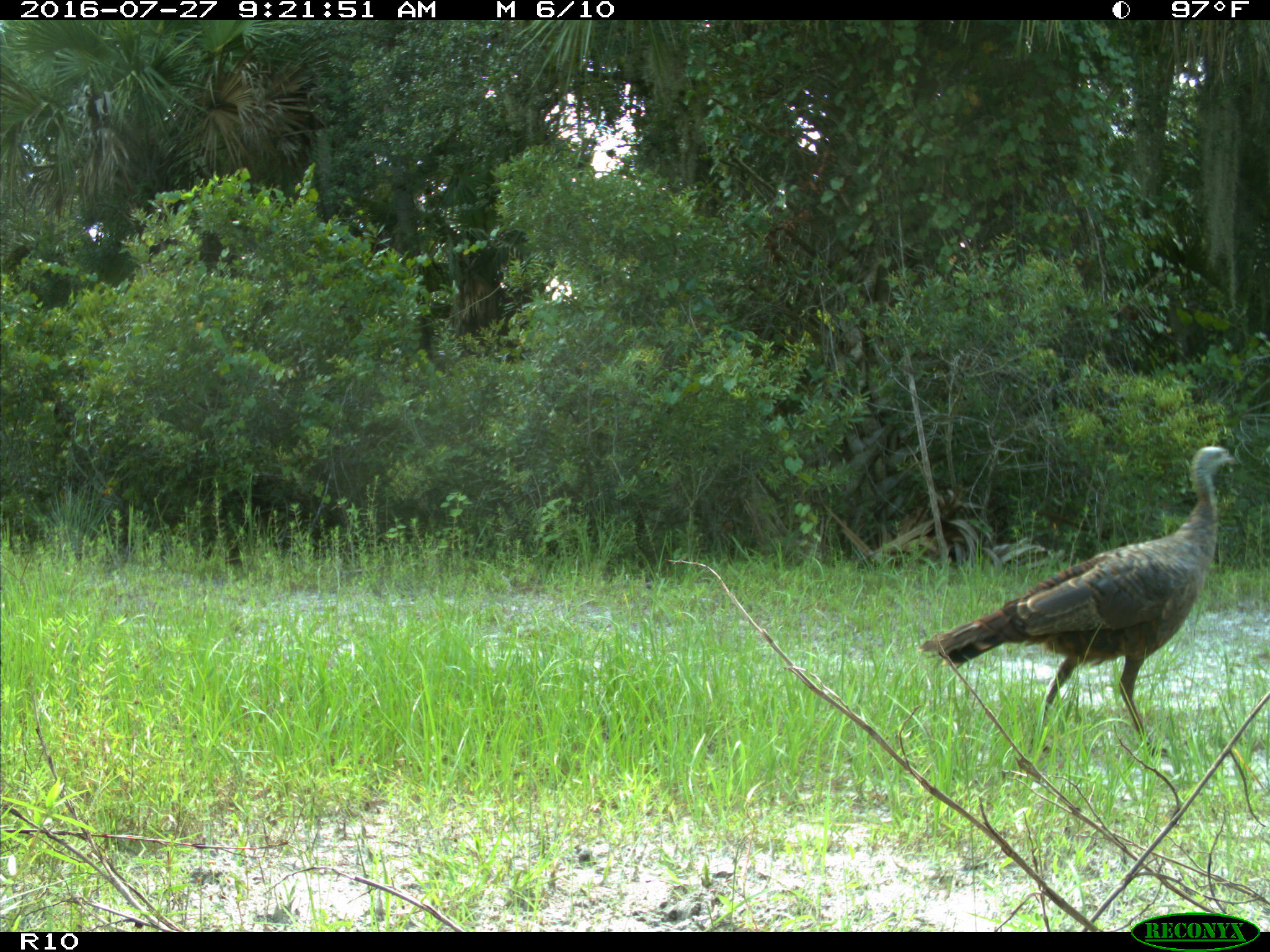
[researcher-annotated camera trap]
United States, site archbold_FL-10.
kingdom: Animalia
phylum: Chordata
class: Aves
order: Galliformes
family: Phasianidae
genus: Meleagris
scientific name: Meleagris gallopavo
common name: wild turkey